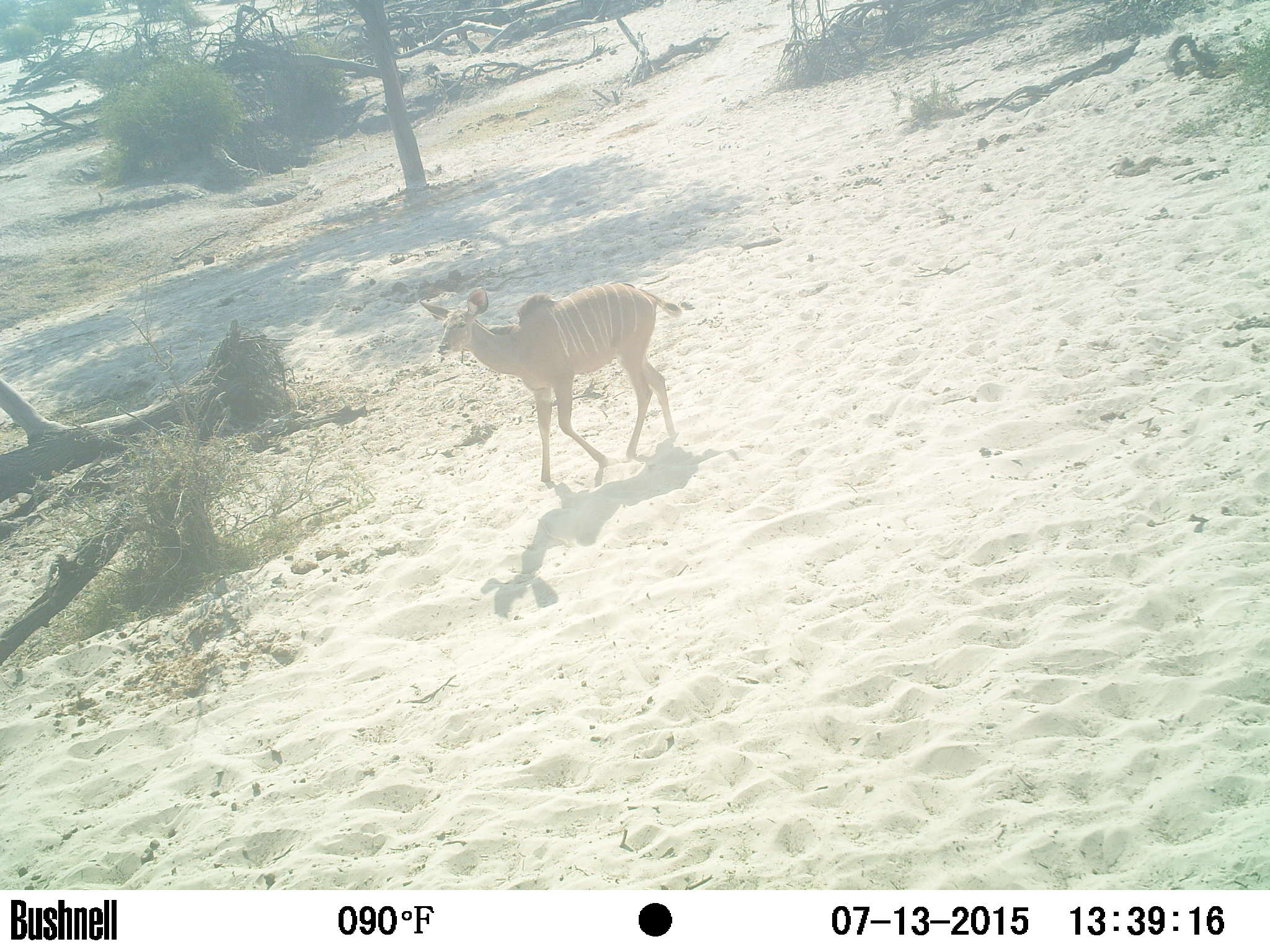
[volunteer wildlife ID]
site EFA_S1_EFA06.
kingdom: Animalia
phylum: Chordata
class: Mammalia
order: Artiodactyla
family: Bovidae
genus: Tragelaphus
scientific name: Tragelaphus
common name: kudu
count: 1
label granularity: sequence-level